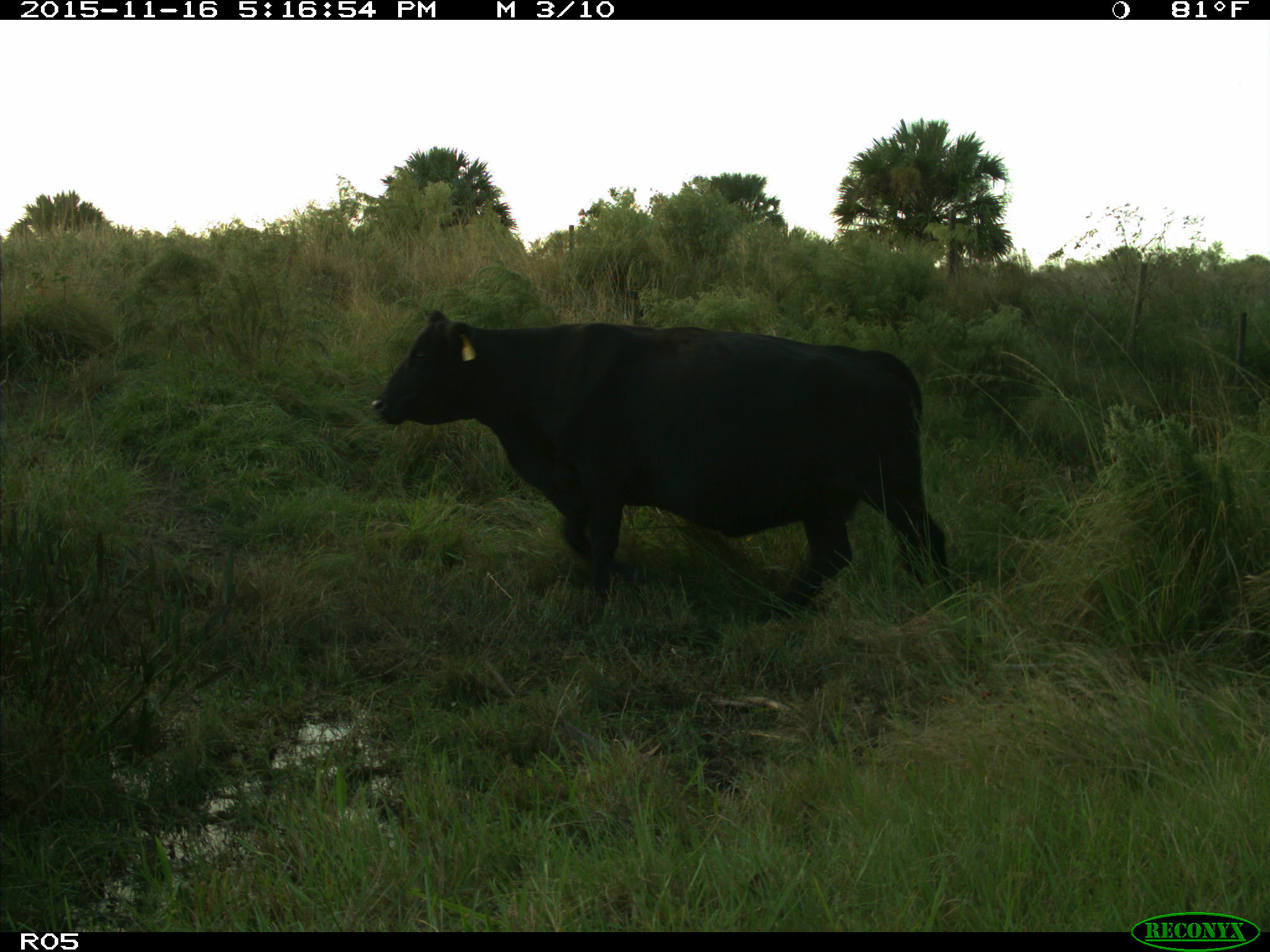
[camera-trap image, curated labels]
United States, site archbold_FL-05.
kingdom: Animalia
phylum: Chordata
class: Mammalia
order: Artiodactyla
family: Bovidae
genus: Bos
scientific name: Bos taurus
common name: domestic cow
Bos taurus (domestic cow).